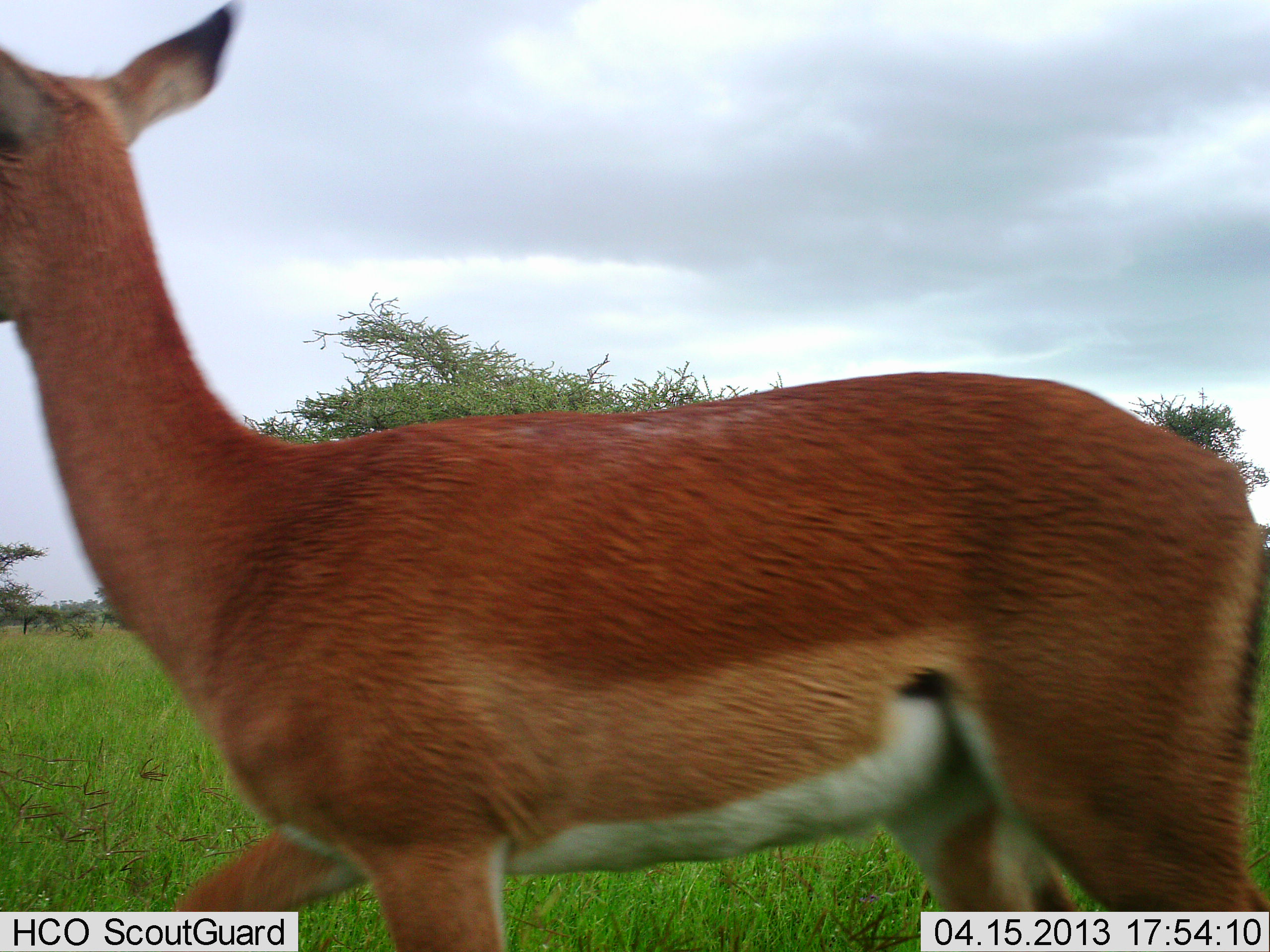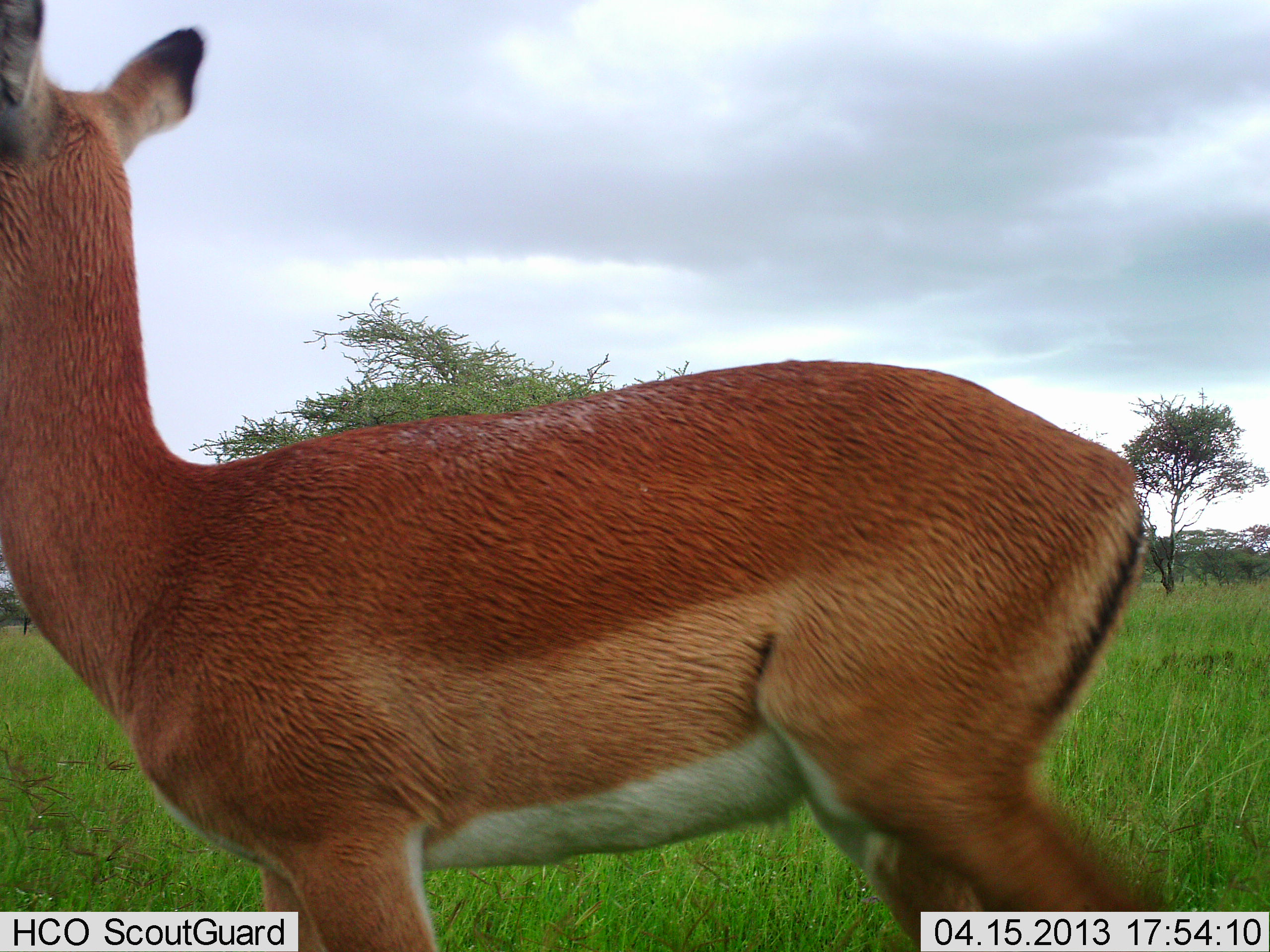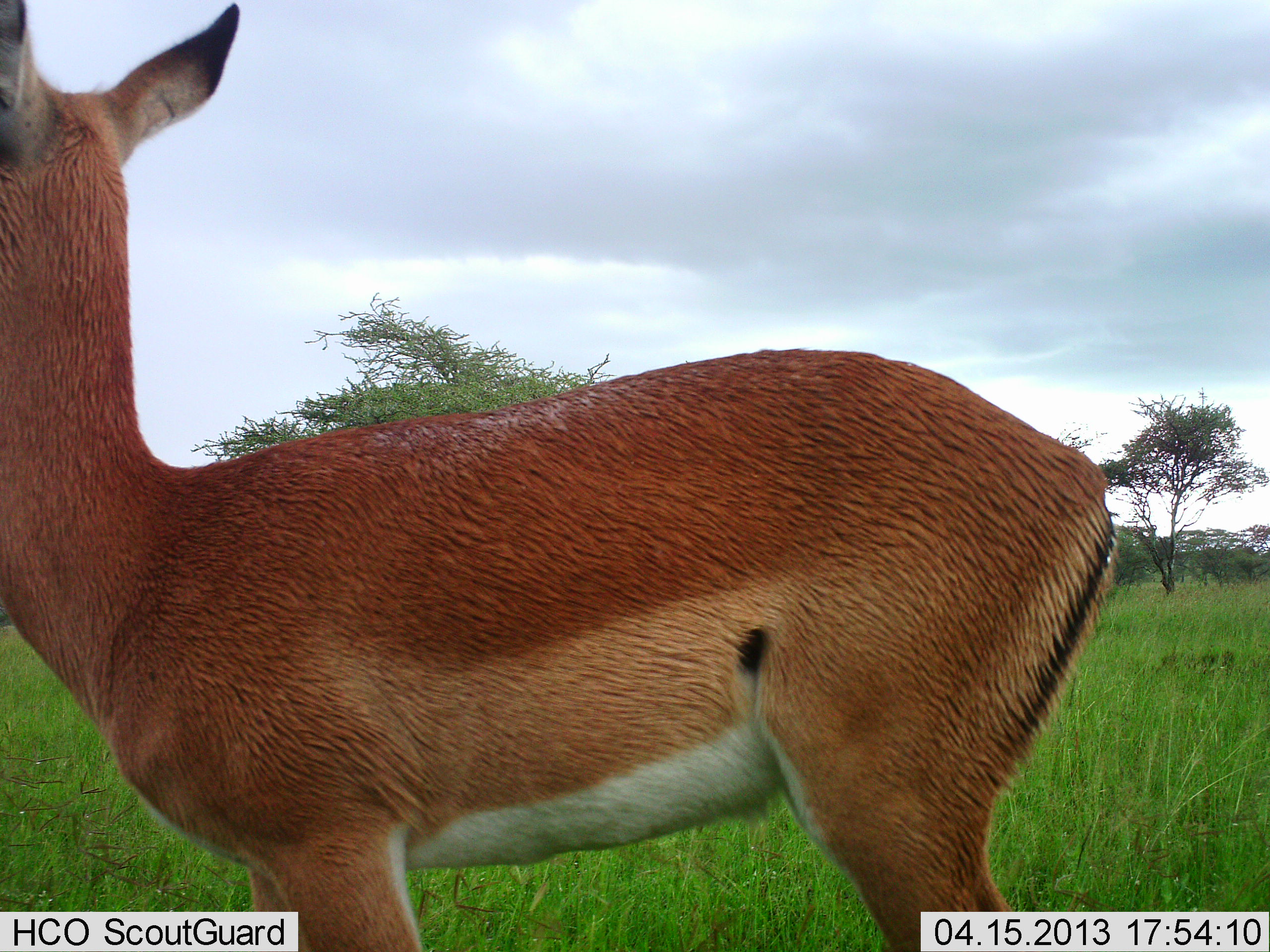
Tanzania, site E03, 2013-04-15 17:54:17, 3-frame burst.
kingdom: Animalia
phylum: Chordata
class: Mammalia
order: Artiodactyla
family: Bovidae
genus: Aepyceros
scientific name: Aepyceros melampus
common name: impala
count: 1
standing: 60%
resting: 0%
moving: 40%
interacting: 0%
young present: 10%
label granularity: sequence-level